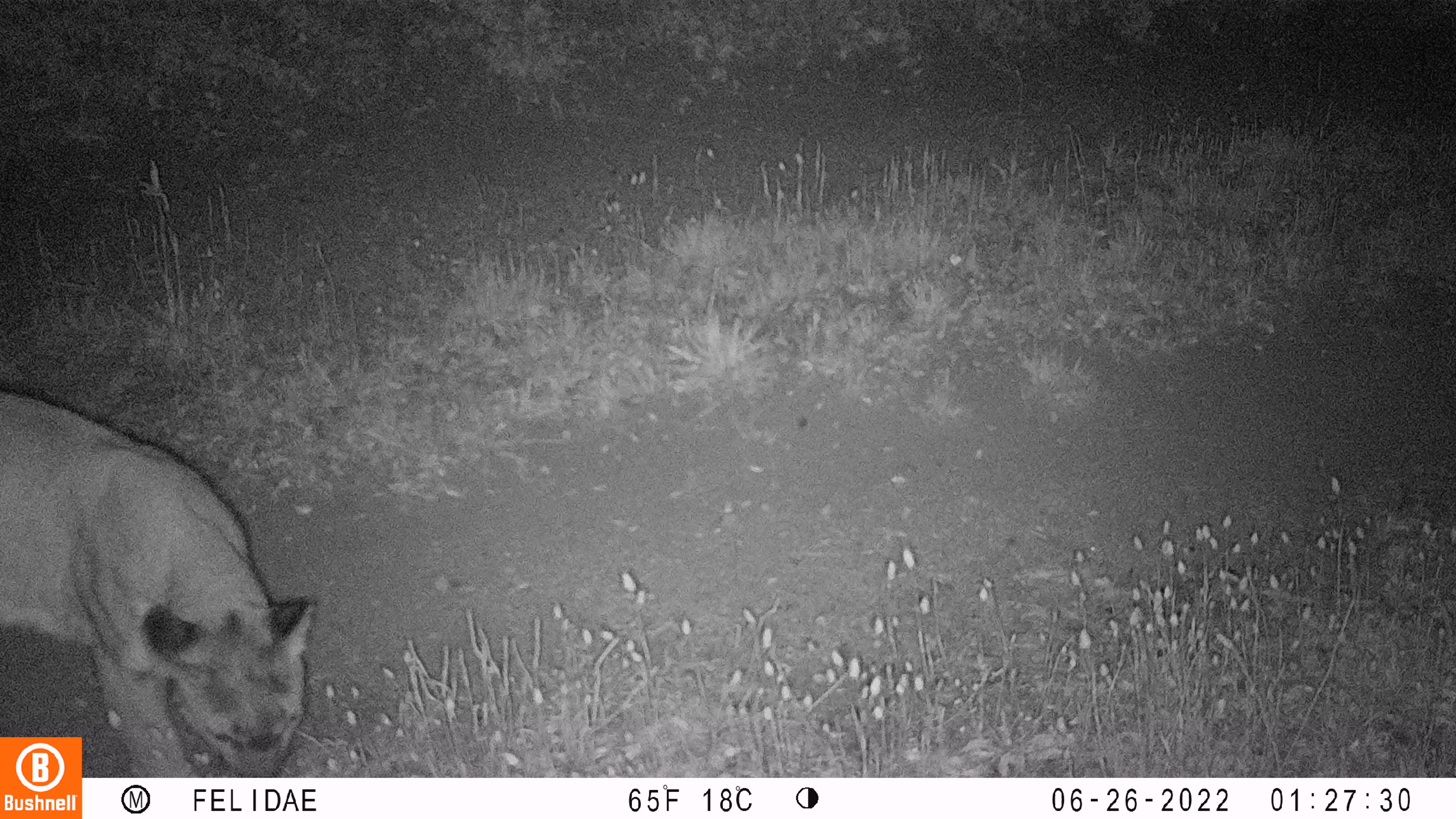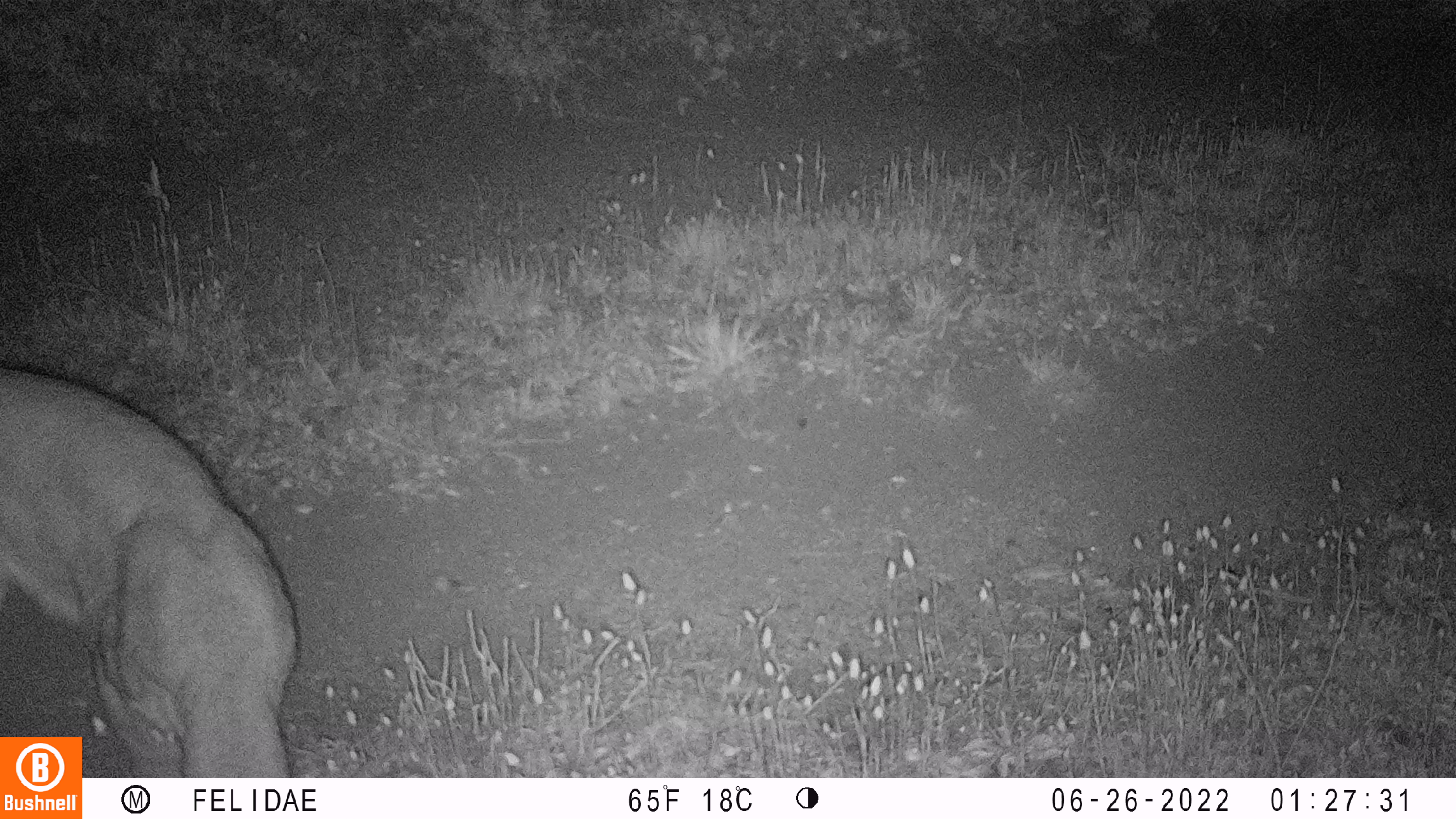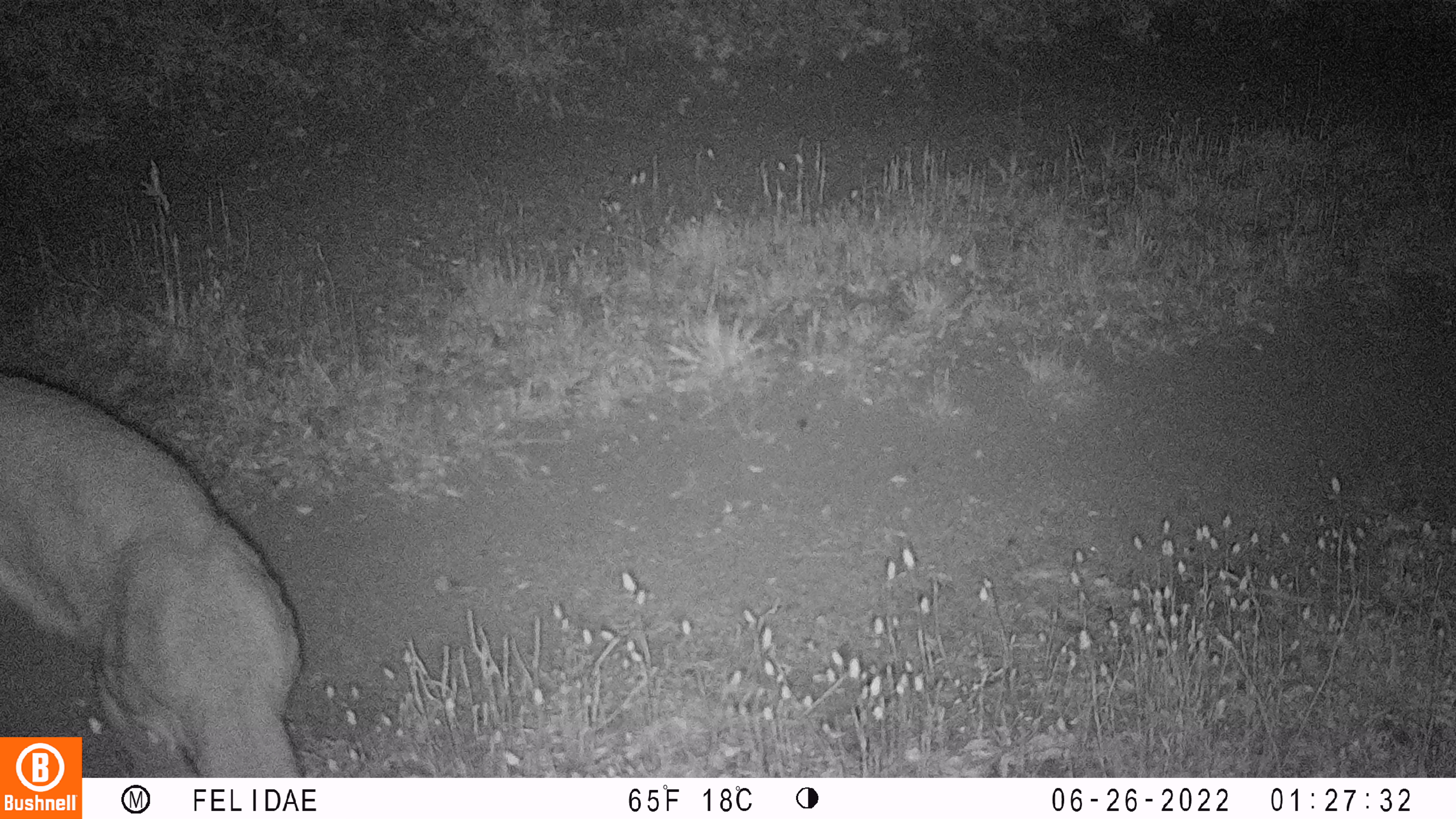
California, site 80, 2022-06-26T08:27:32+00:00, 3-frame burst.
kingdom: Animalia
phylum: Chordata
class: Mammalia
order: Carnivora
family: Felidae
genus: Puma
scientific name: Puma concolor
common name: puma